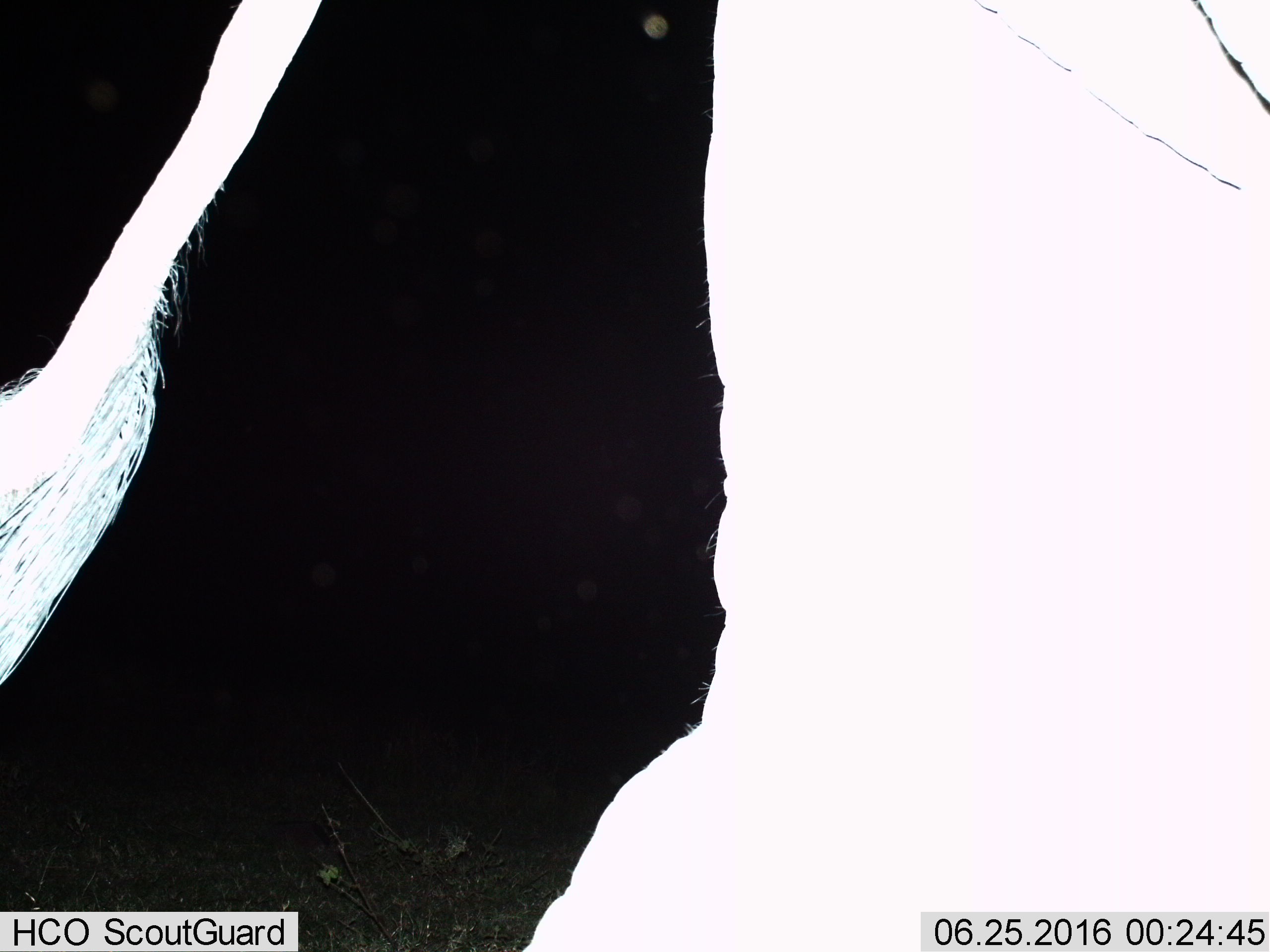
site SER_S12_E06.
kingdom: Animalia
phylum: Chordata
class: Mammalia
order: Proboscidea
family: Elephantidae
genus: Loxodonta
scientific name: Loxodonta africana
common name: african bush elephant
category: elephant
Elephant (african bush elephant) (Loxodonta africana), count 1. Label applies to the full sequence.